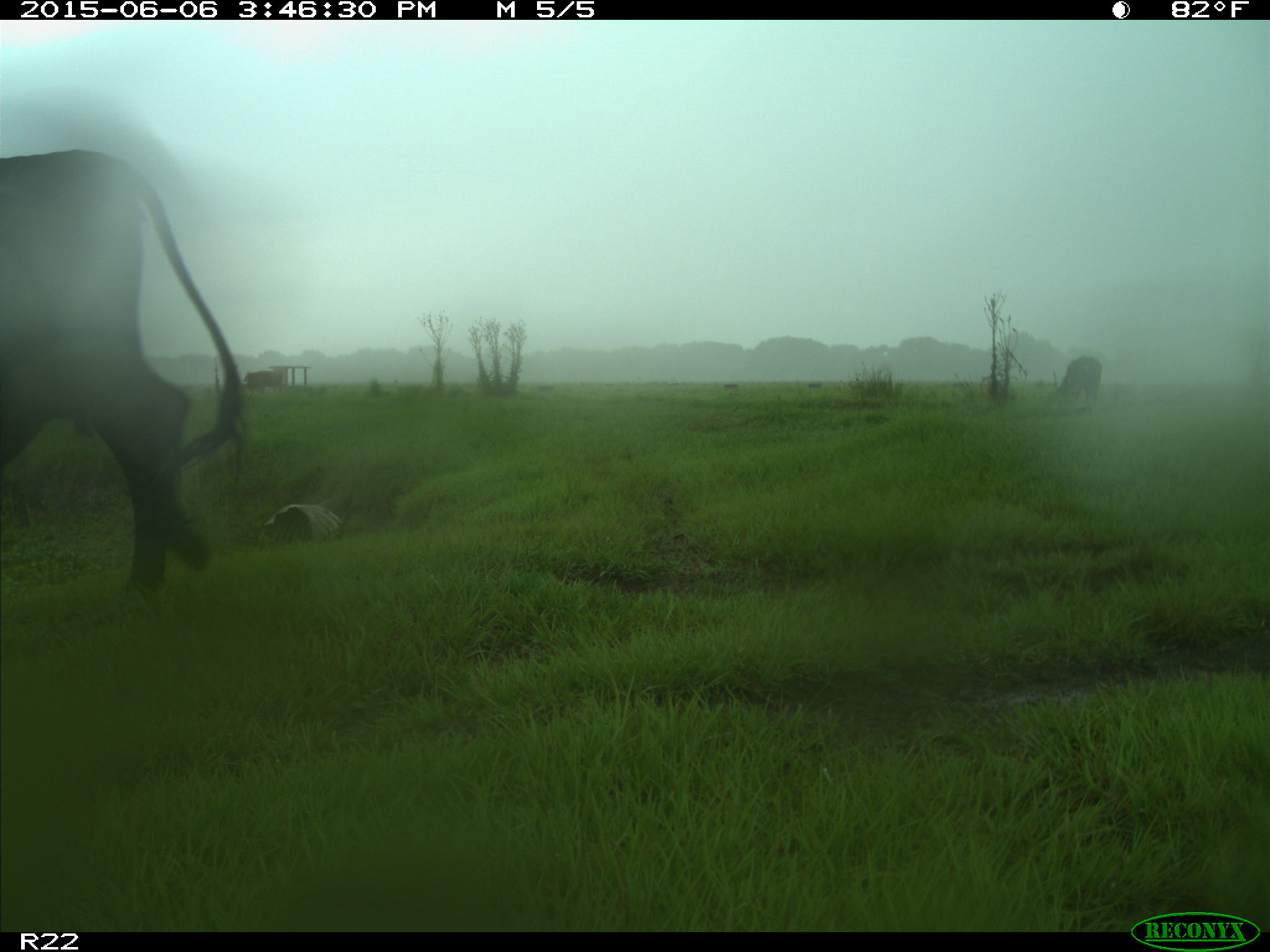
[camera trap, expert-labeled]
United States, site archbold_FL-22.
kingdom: Animalia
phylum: Chordata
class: Mammalia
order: Artiodactyla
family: Bovidae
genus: Bos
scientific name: Bos taurus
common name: domestic cow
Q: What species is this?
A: Bos taurus (domestic cow).